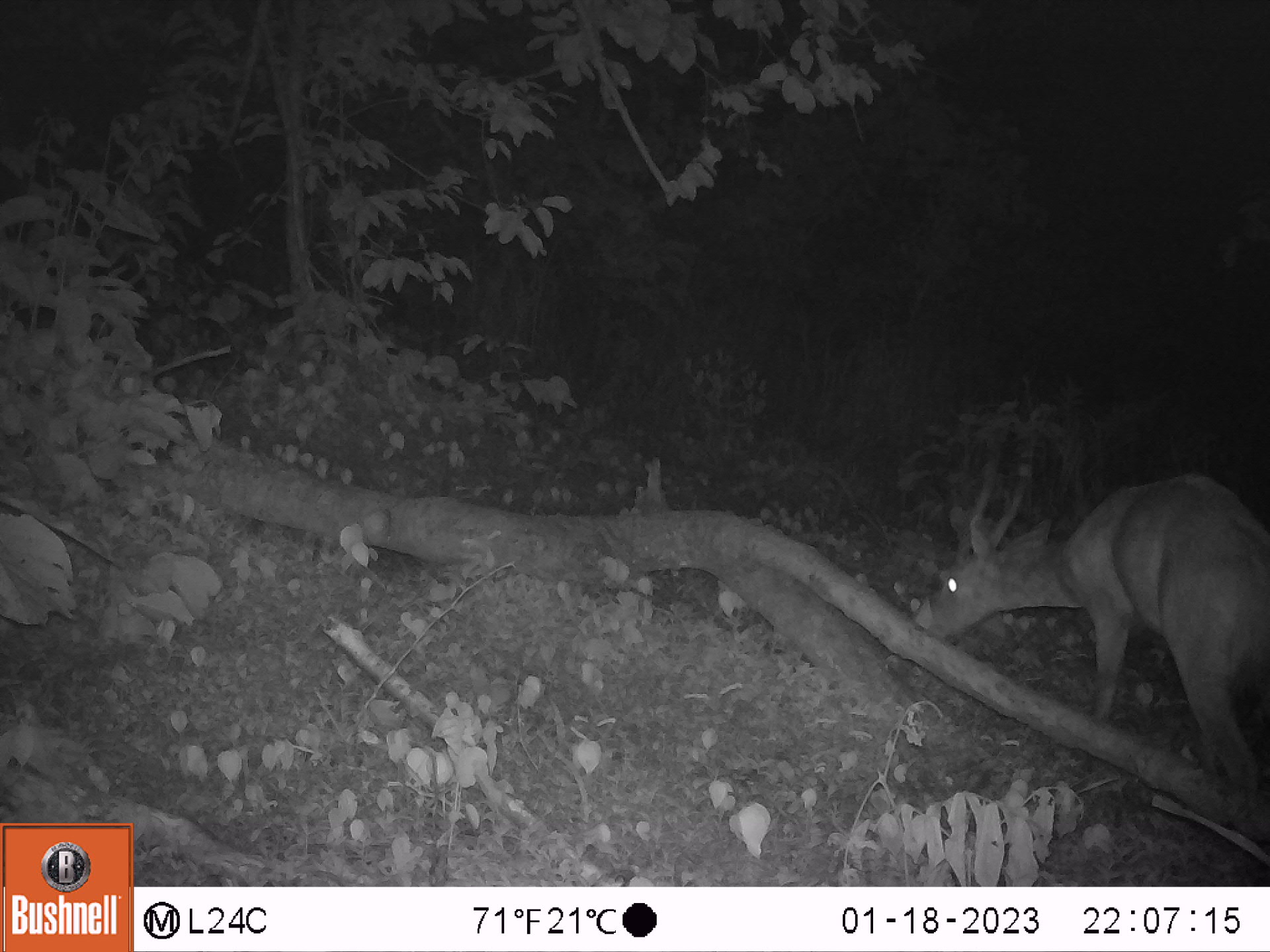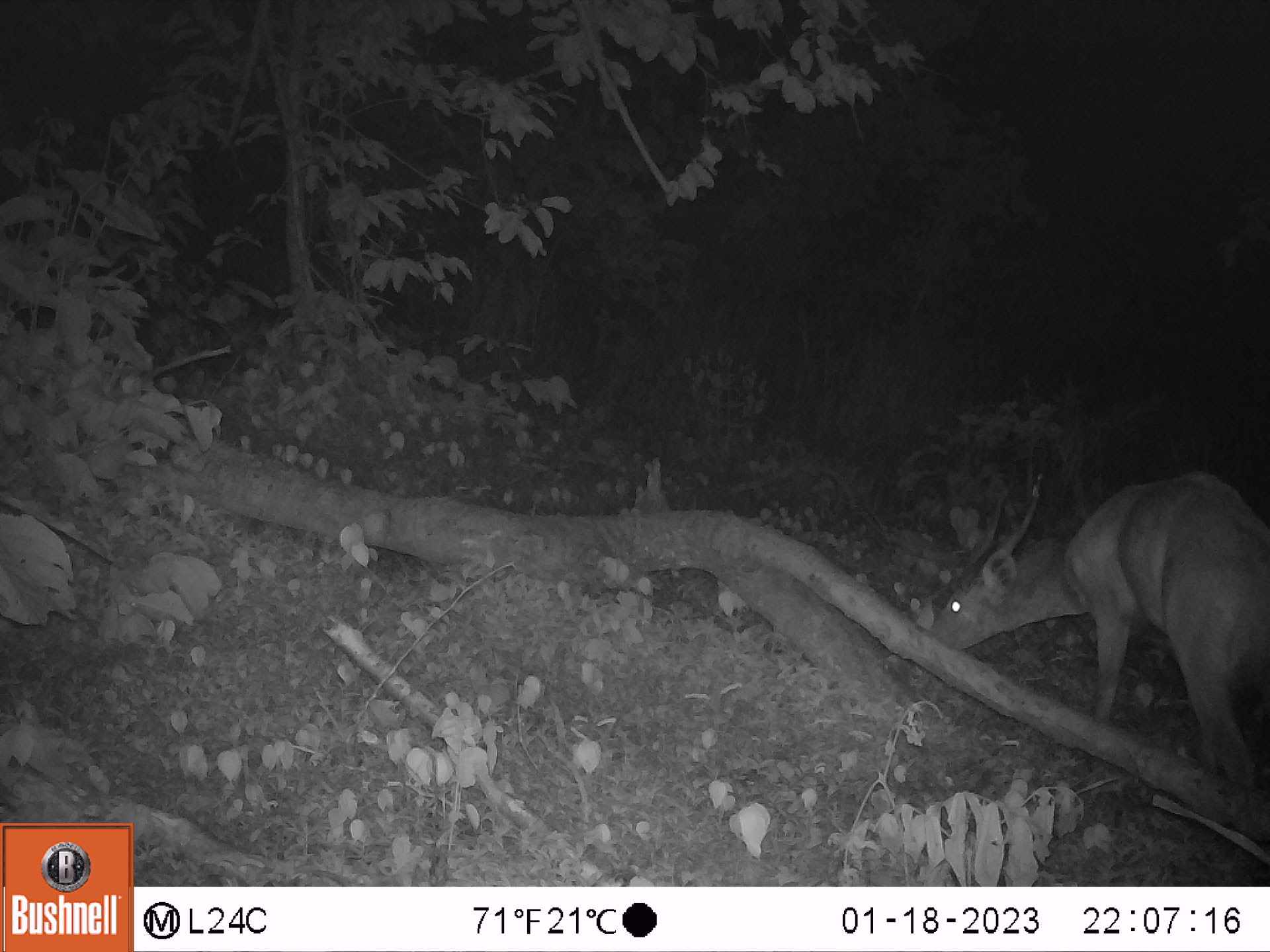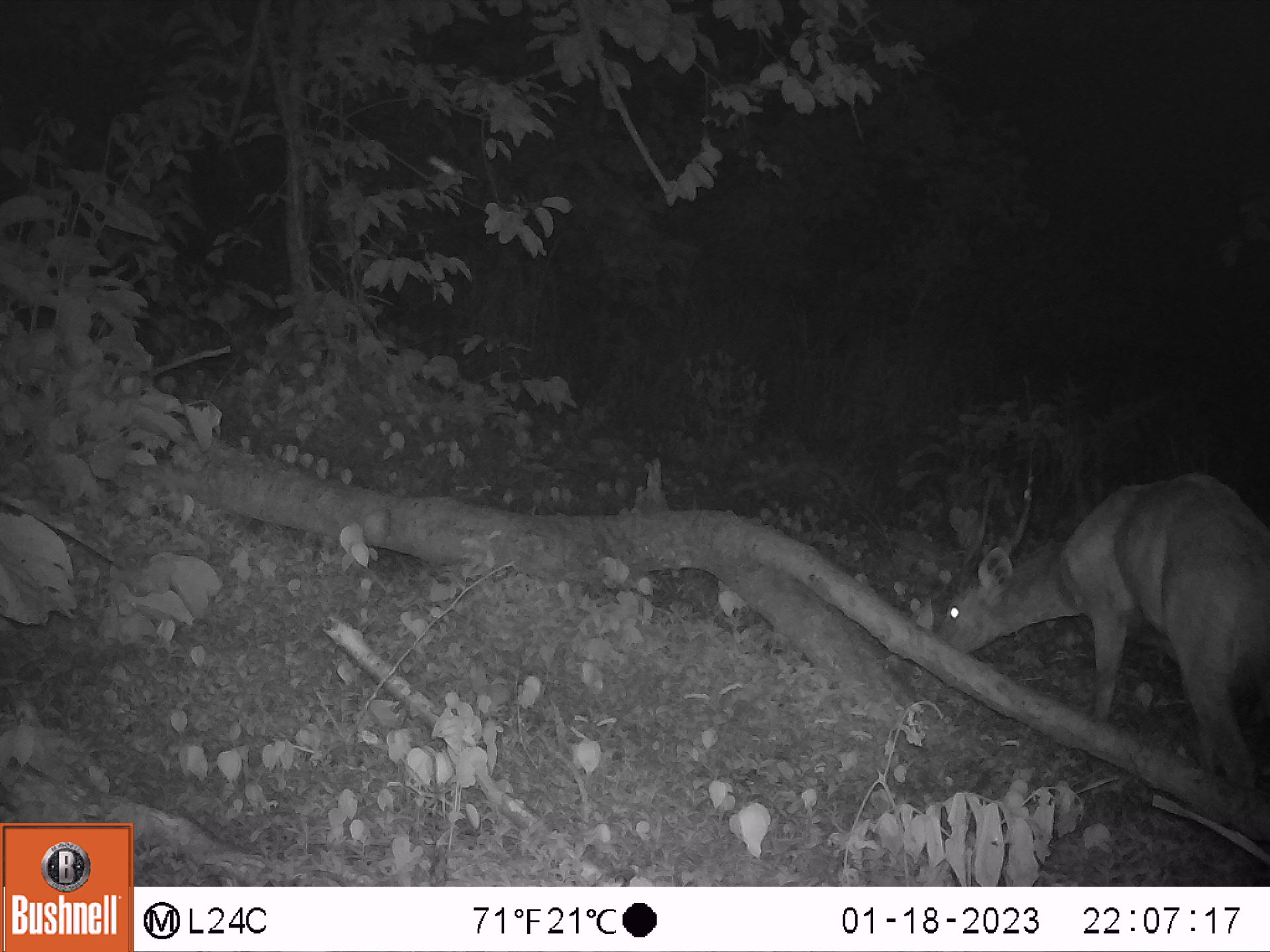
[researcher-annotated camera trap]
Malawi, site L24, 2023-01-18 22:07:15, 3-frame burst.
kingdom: Animalia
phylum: Chordata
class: Mammalia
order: Artiodactyla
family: Bovidae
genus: Tragelaphus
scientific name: Tragelaphus sylvaticus sylvaticus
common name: cape bushbuck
Cape bushbuck (Tragelaphus sylvaticus sylvaticus), count 1.